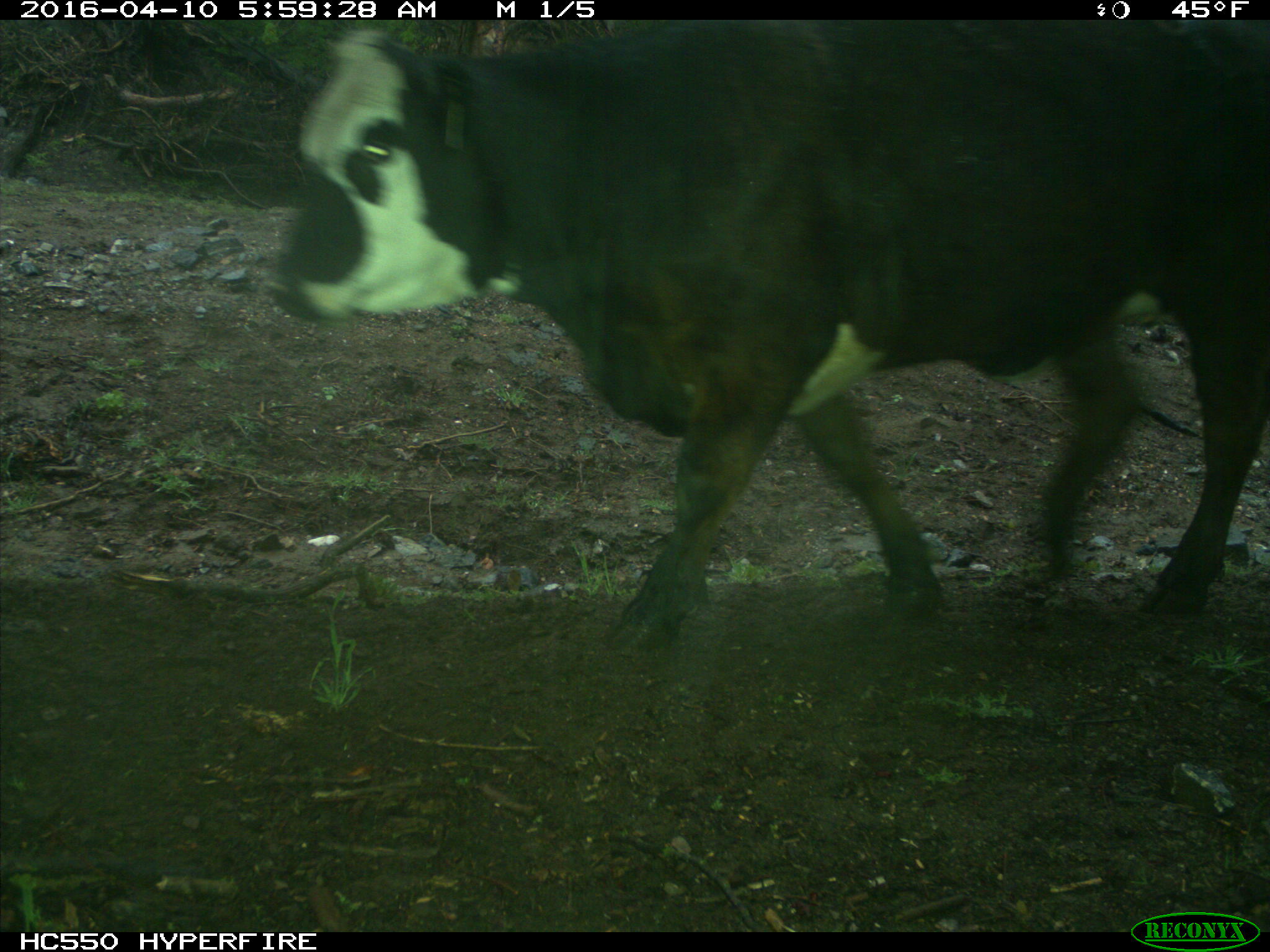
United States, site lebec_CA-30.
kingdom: Animalia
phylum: Chordata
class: Mammalia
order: Artiodactyla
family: Bovidae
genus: Bos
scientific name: Bos taurus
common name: domestic cow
Bos taurus (domestic cow).